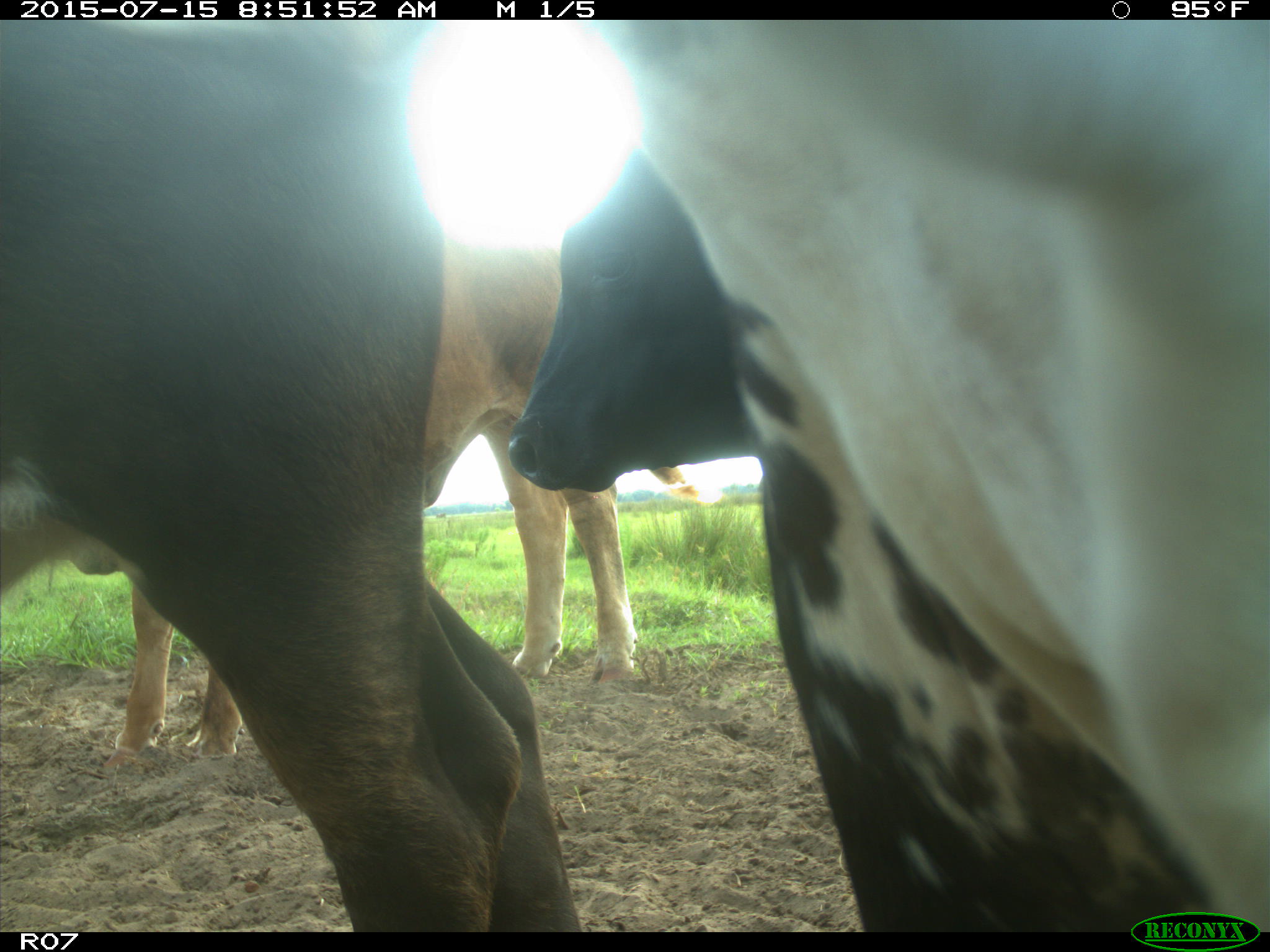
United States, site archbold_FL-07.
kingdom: Animalia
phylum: Chordata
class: Mammalia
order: Artiodactyla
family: Bovidae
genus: Bos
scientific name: Bos taurus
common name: domestic cow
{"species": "Bos taurus (domestic cow)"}